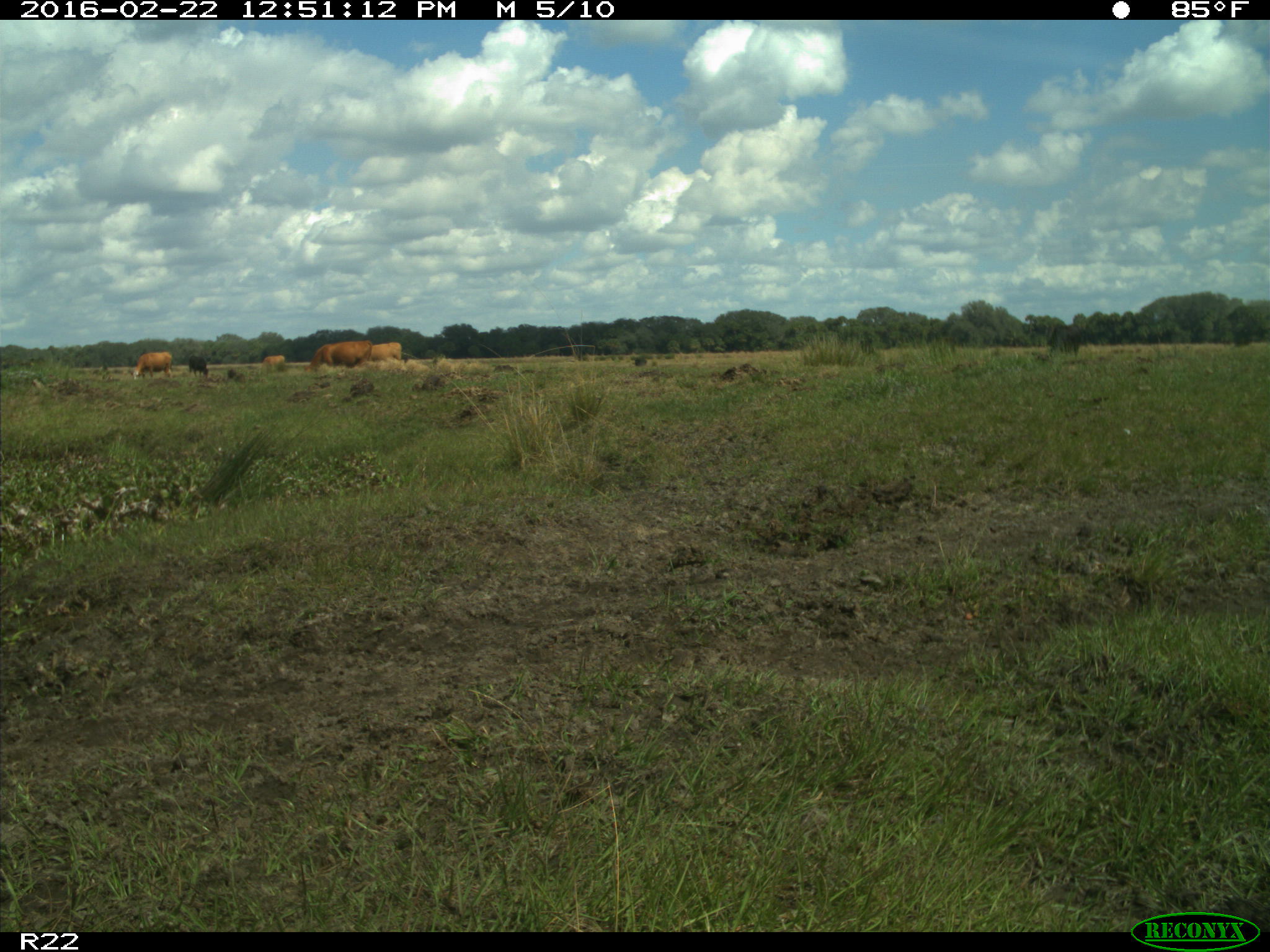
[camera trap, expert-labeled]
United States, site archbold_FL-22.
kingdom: Animalia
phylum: Chordata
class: Mammalia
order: Artiodactyla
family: Bovidae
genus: Bos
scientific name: Bos taurus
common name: domestic cow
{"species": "Bos taurus (domestic cow)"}